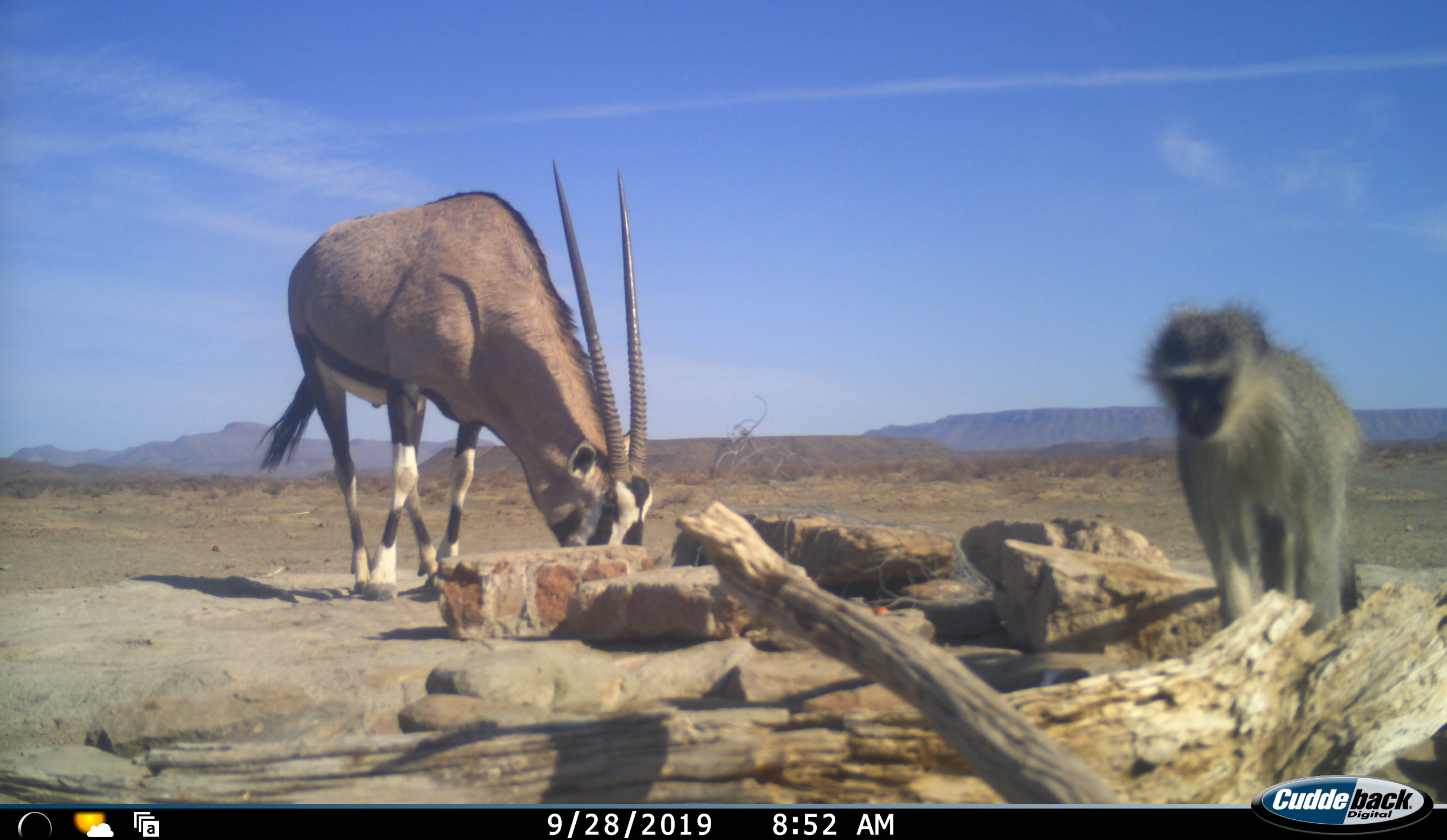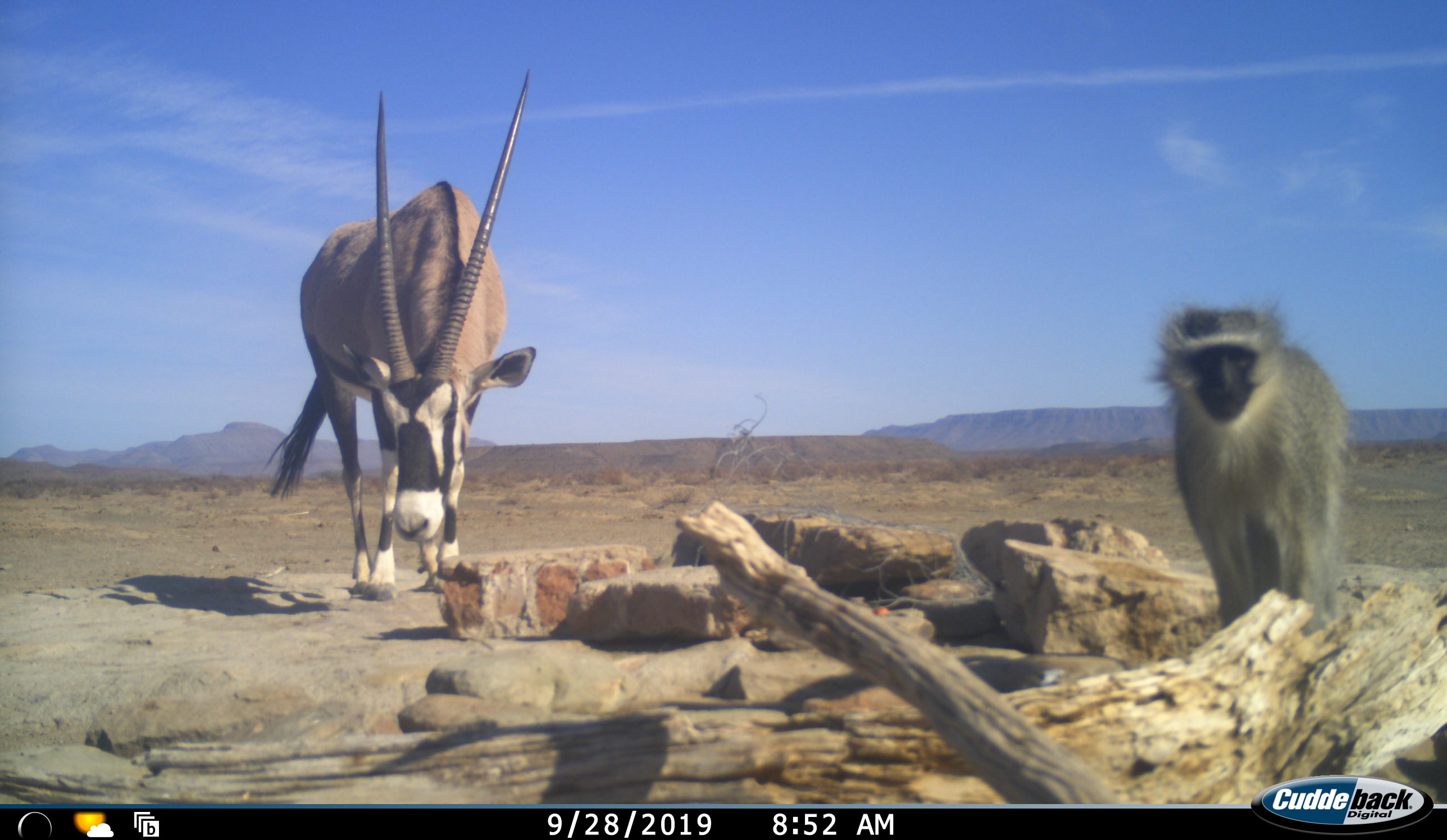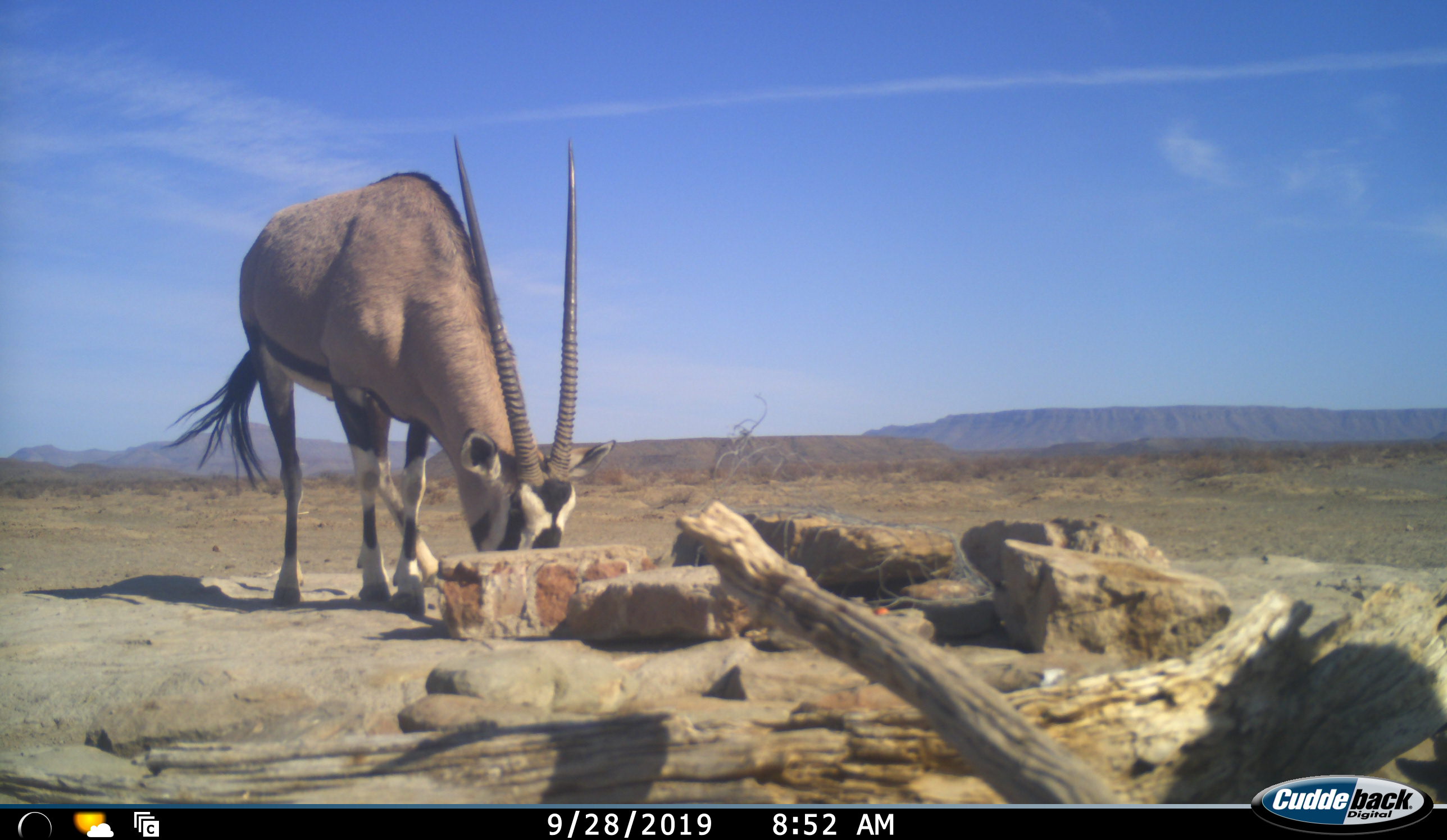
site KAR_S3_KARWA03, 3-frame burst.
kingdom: Animalia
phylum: Chordata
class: Mammalia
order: Artiodactyla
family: Bovidae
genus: Oryx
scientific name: Oryx gazella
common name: gemsbok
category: oryx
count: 1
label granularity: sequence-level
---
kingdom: Animalia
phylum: Chordata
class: Mammalia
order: Primates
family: Cercopithecidae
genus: Chlorocebus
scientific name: Chlorocebus pygerythrus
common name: vervet monkey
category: monkeyvervet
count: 1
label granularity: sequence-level